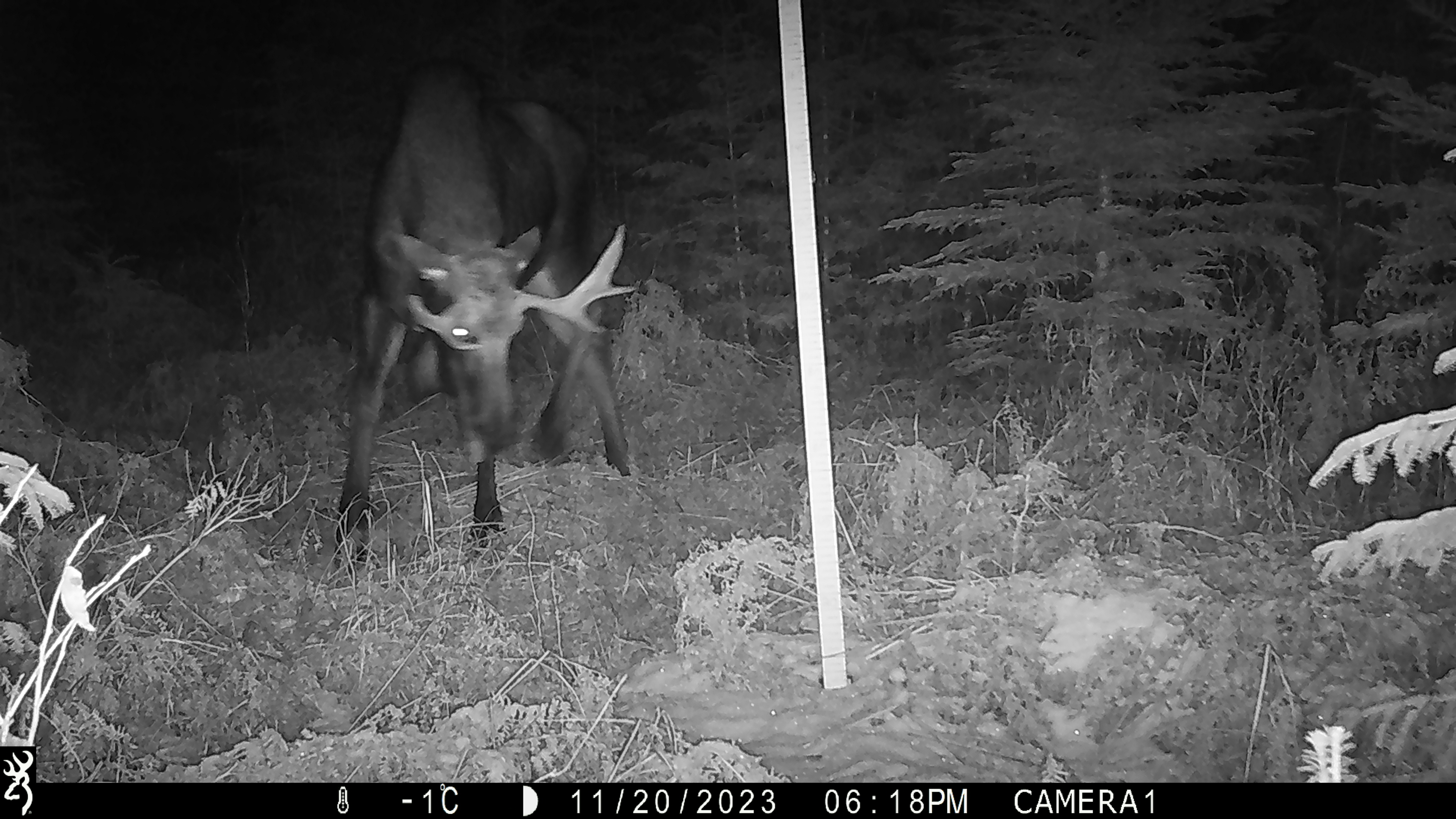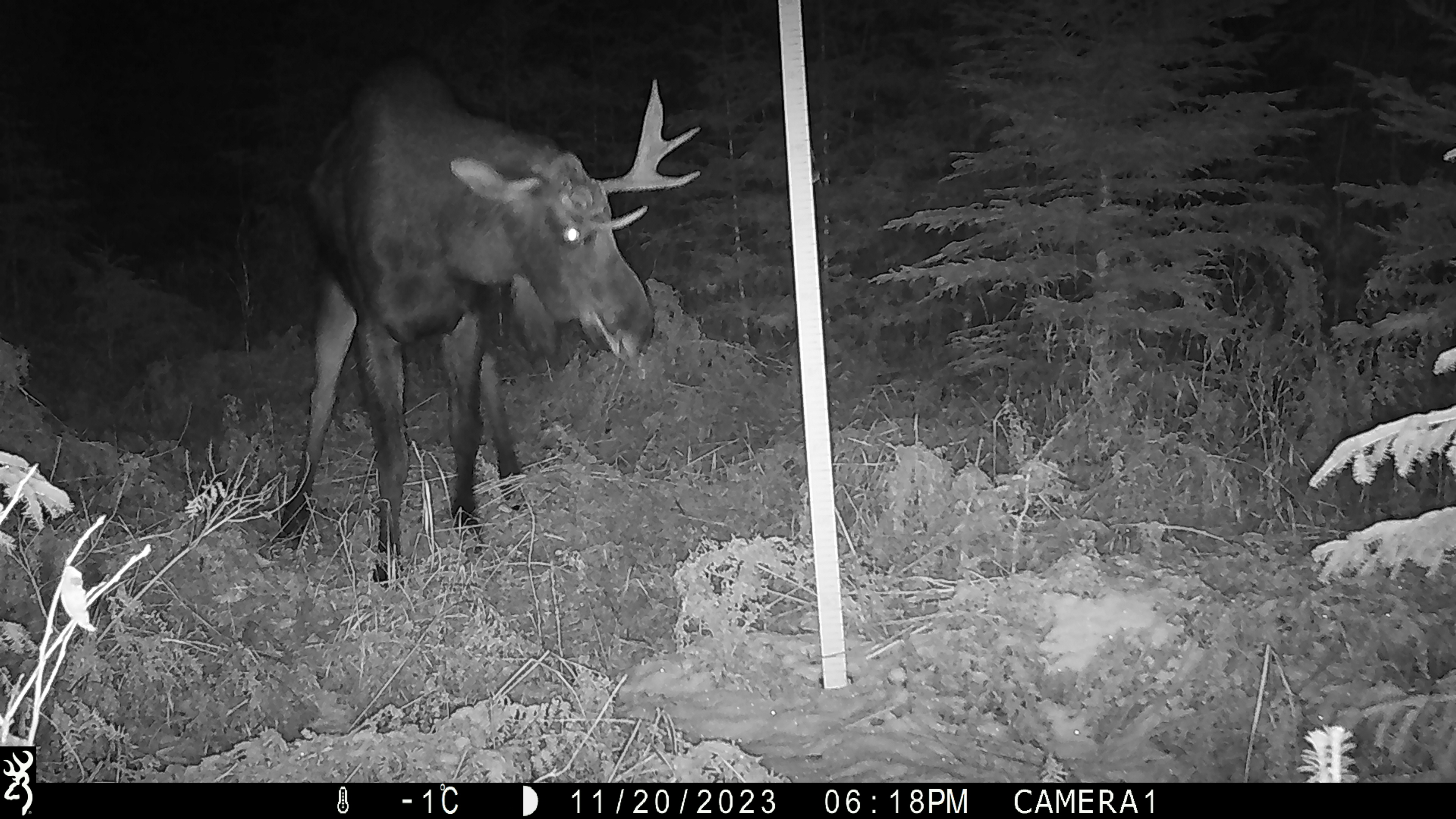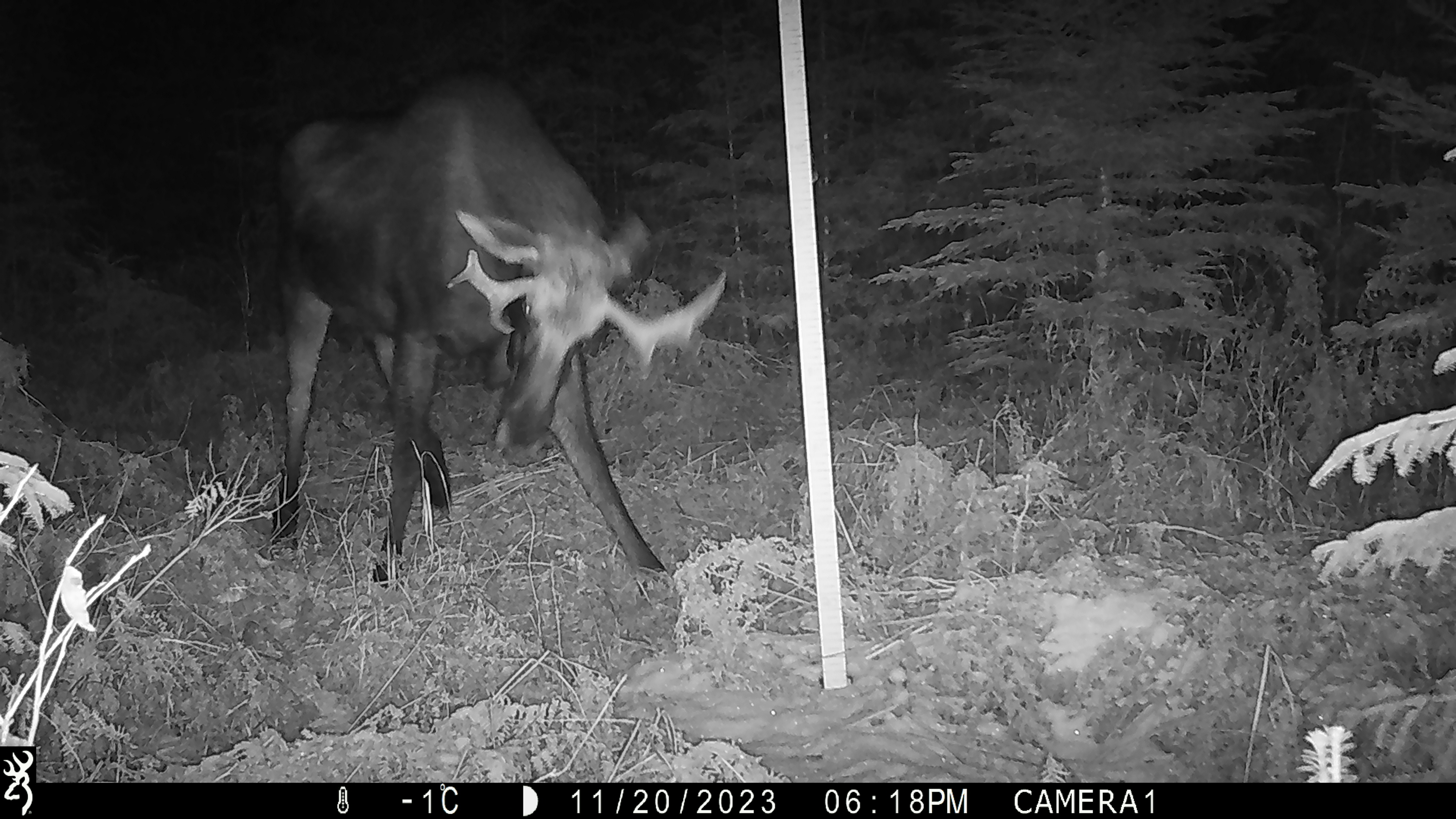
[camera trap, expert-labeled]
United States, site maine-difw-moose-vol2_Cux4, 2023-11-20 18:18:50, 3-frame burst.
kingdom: Animalia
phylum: Chordata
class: Mammalia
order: Artiodactyla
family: Cervidae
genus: Alces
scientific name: Alces alces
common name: moose